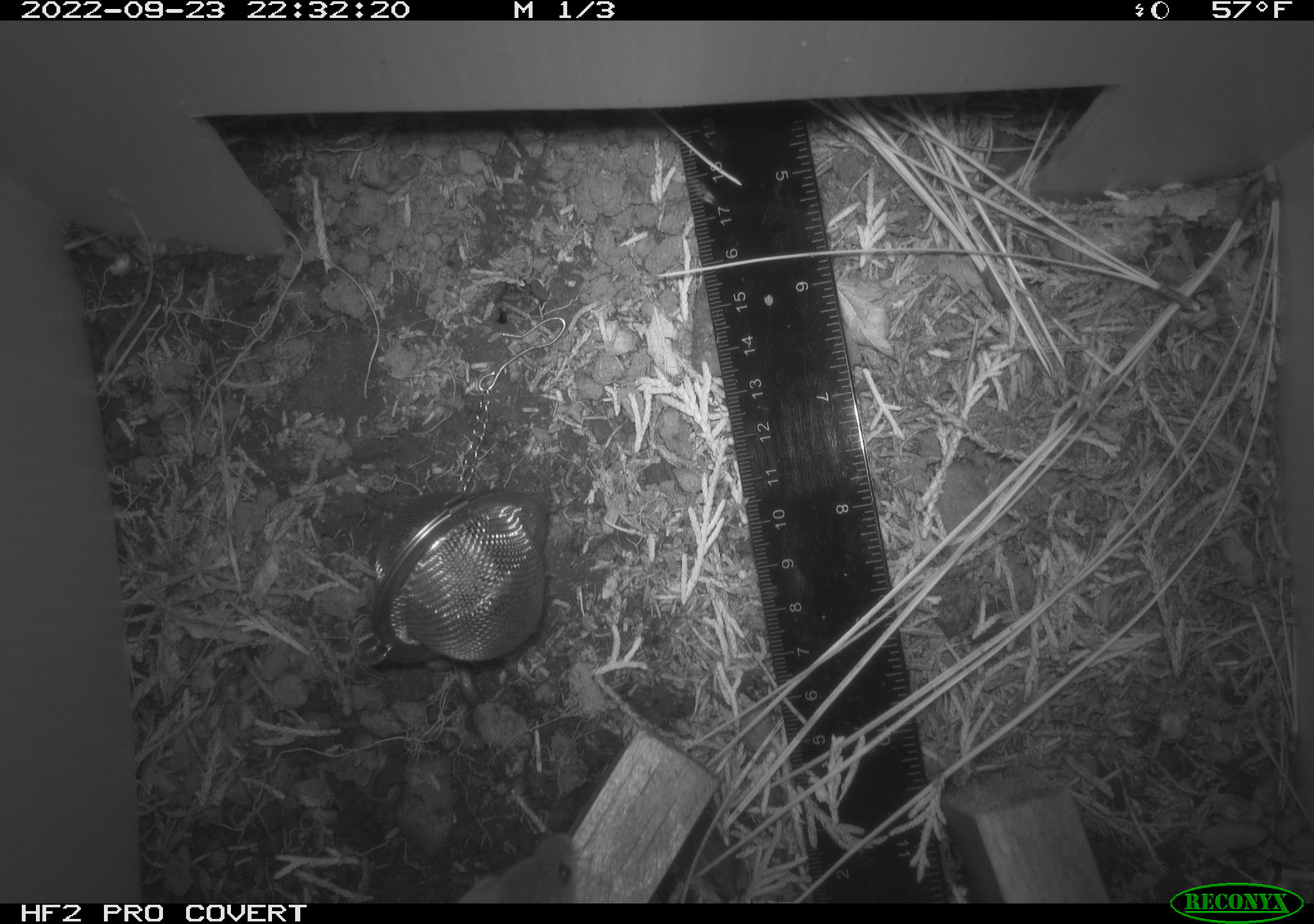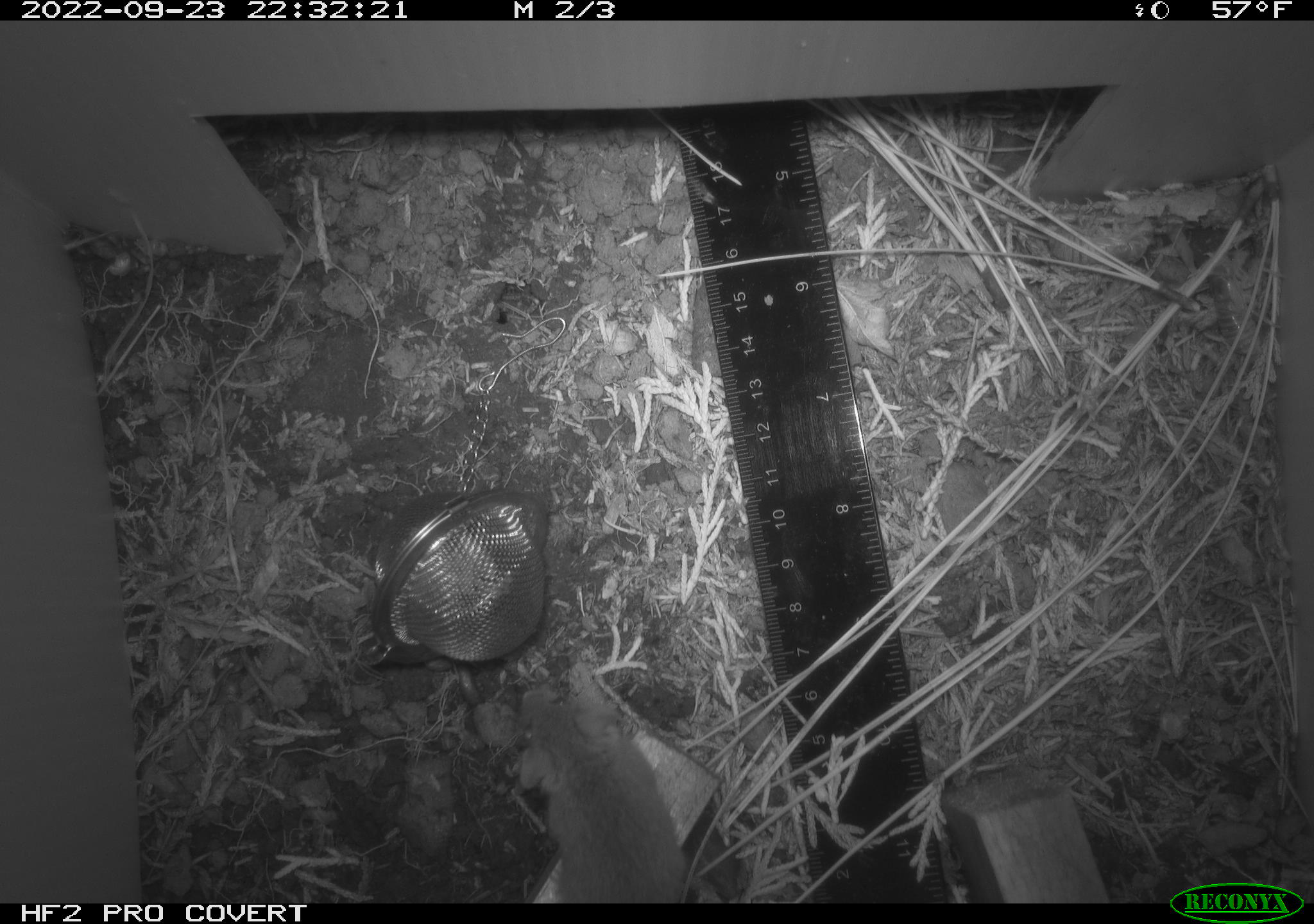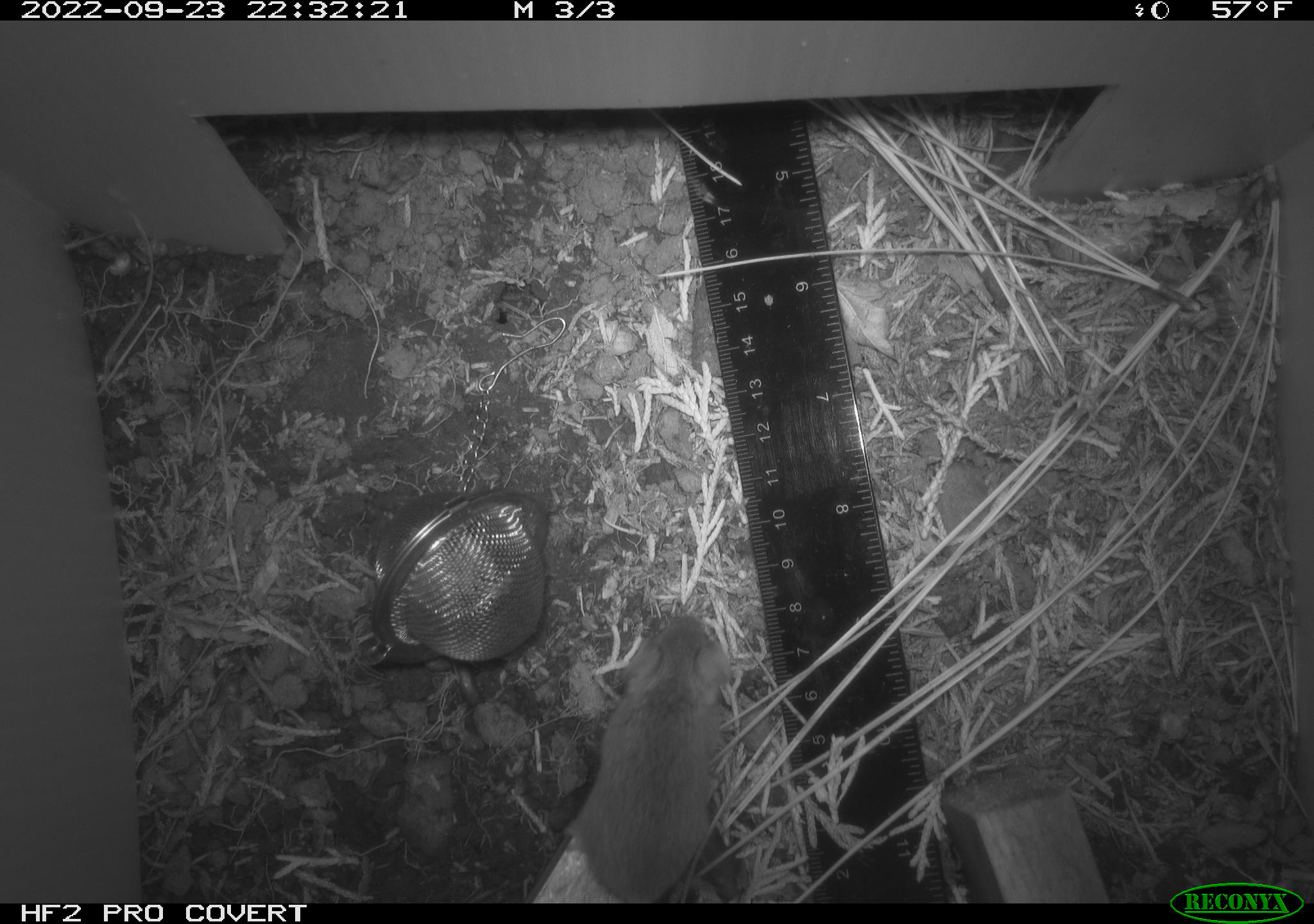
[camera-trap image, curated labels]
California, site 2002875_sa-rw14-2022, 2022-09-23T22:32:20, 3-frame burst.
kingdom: Animalia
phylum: Chordata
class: Mammalia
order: Rodentia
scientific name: Rodentia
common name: mouse species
Mouse species (Rodentia).